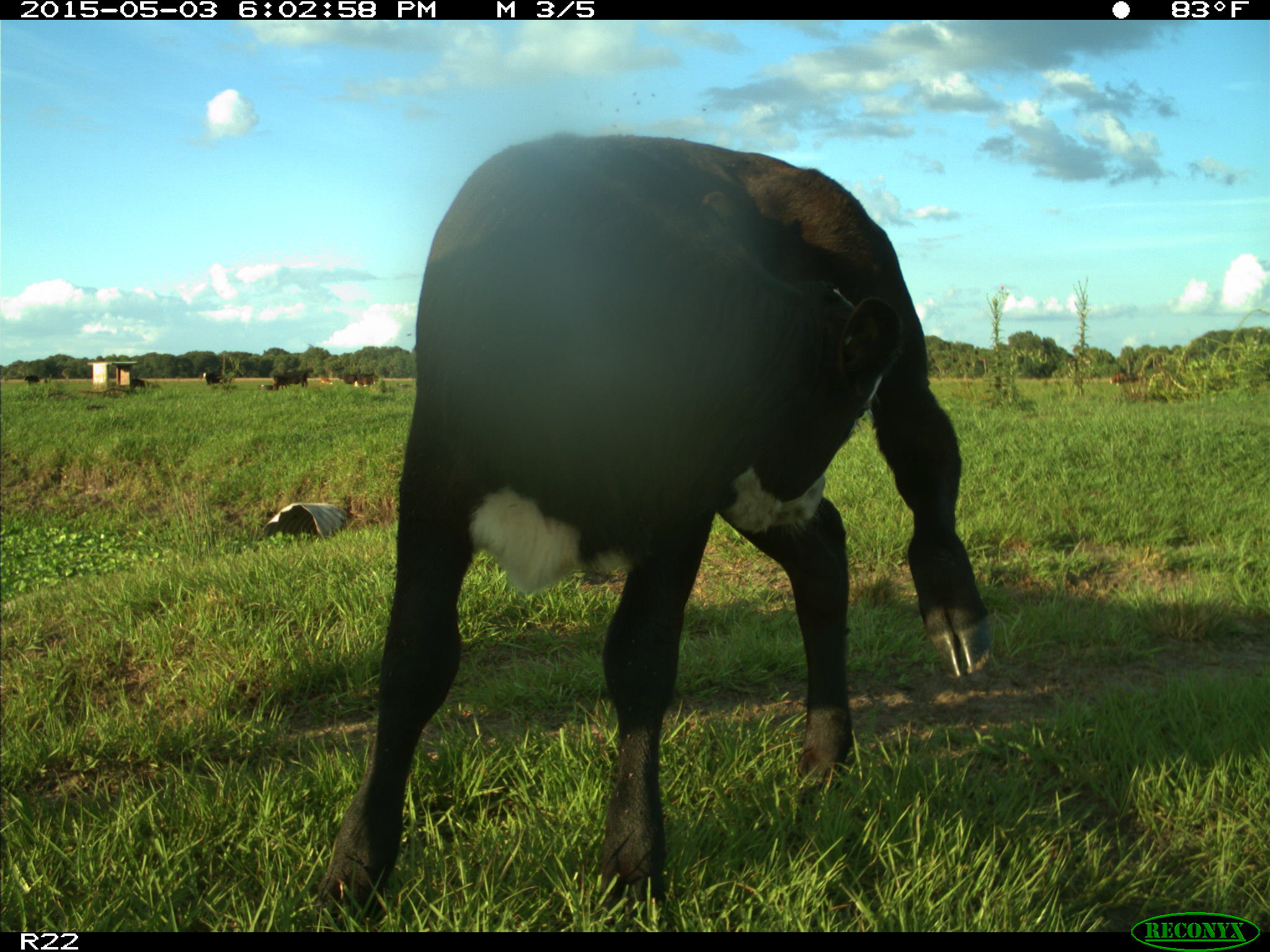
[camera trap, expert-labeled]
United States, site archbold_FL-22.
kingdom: Animalia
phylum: Chordata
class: Mammalia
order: Artiodactyla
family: Bovidae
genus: Bos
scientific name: Bos taurus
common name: domestic cow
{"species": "Bos taurus (domestic cow)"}